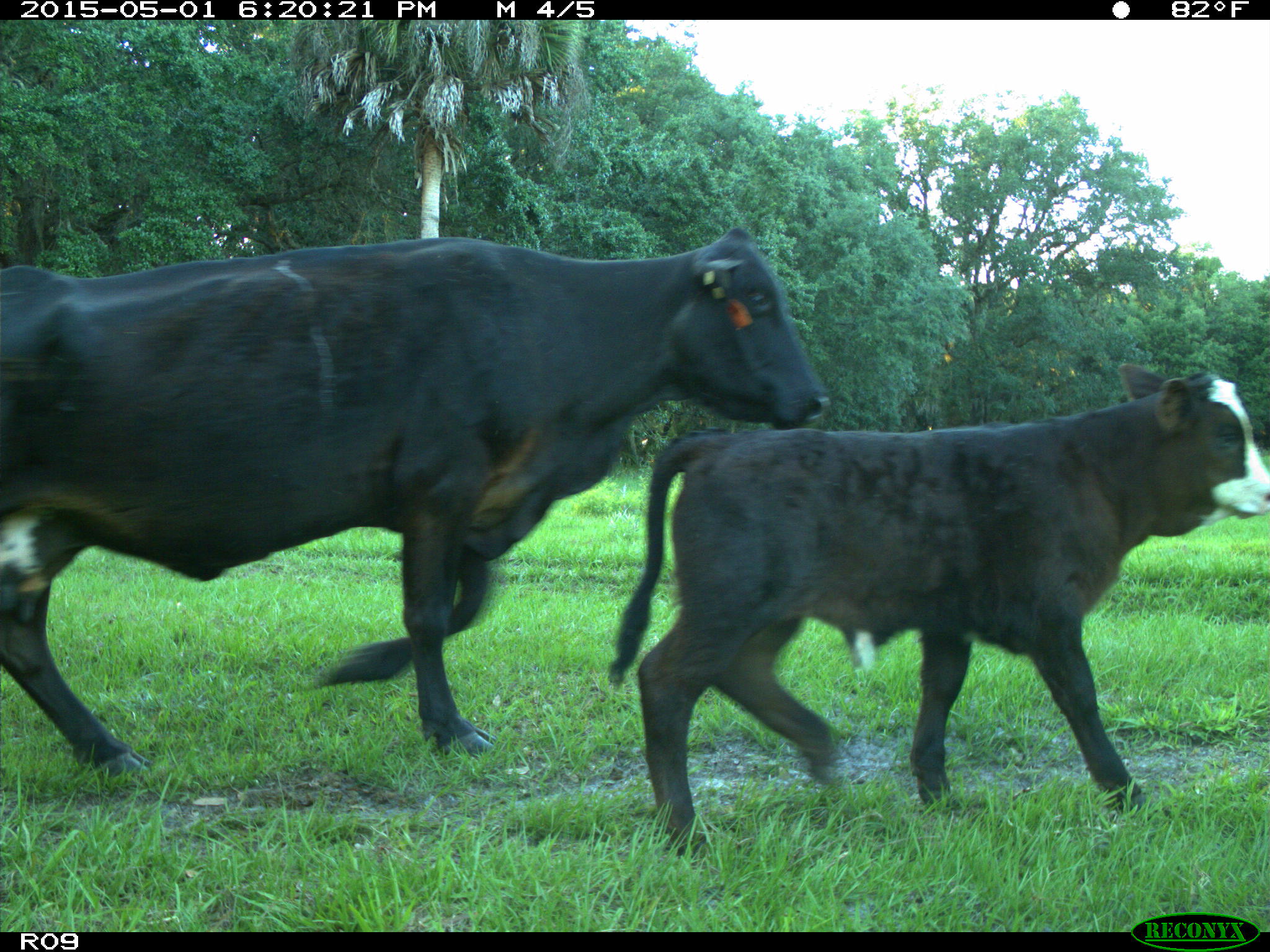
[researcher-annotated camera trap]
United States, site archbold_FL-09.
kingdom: Animalia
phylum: Chordata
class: Mammalia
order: Artiodactyla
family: Bovidae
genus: Bos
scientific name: Bos taurus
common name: domestic cow